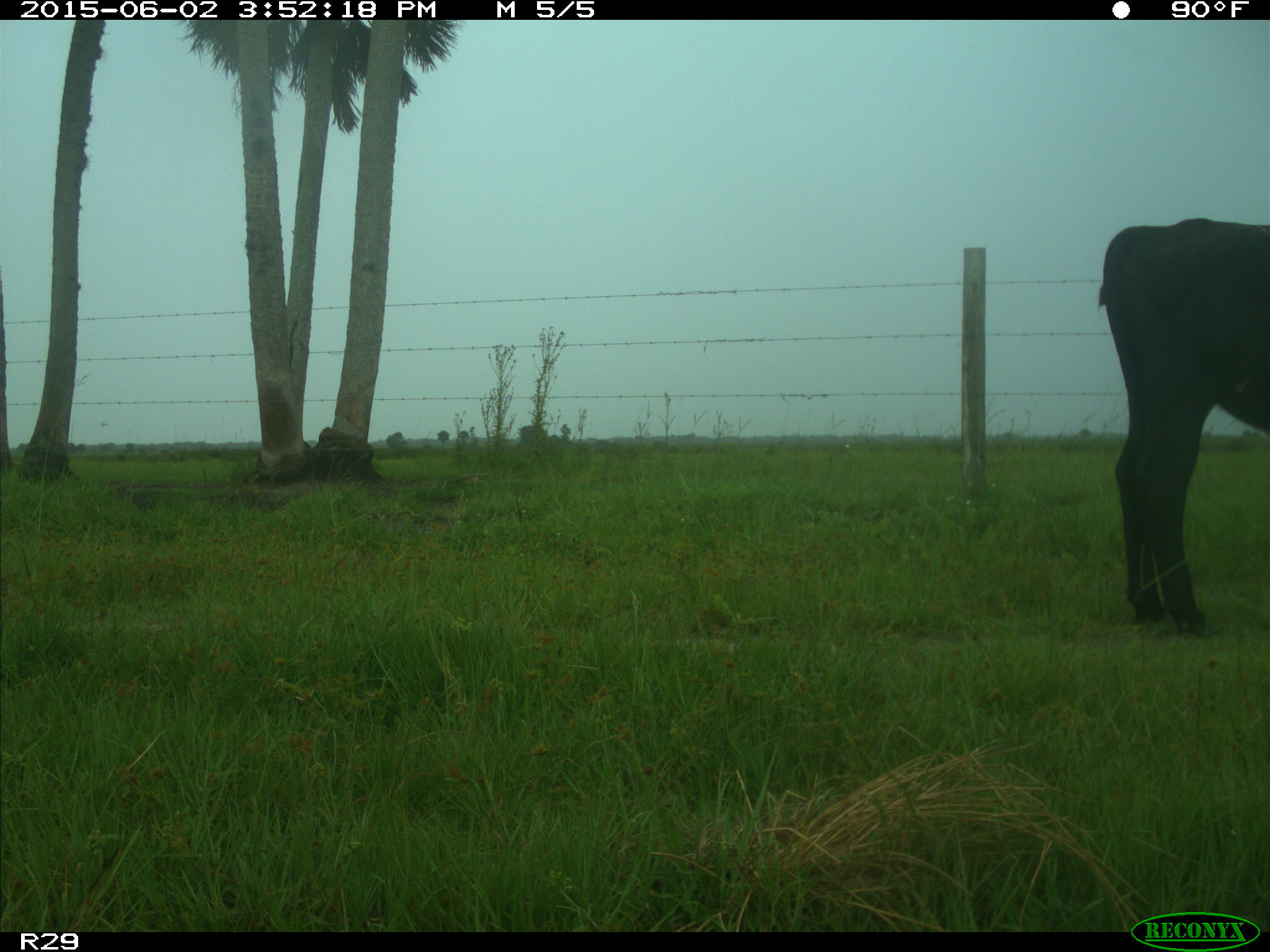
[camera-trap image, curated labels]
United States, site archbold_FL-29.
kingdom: Animalia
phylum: Chordata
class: Mammalia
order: Artiodactyla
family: Bovidae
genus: Bos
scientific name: Bos taurus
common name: domestic cow